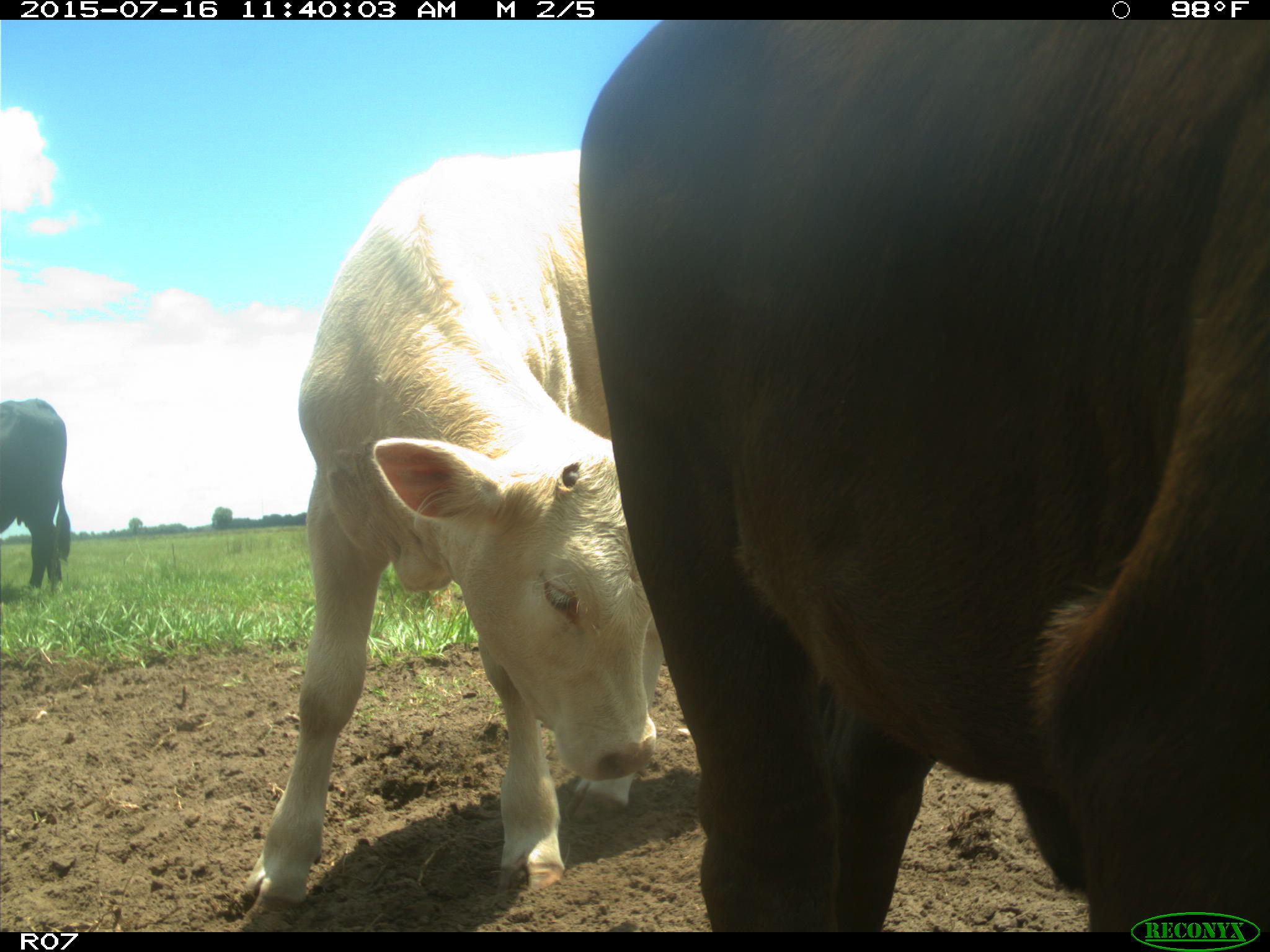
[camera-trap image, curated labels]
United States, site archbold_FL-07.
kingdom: Animalia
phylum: Chordata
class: Mammalia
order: Artiodactyla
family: Bovidae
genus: Bos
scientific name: Bos taurus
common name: domestic cow